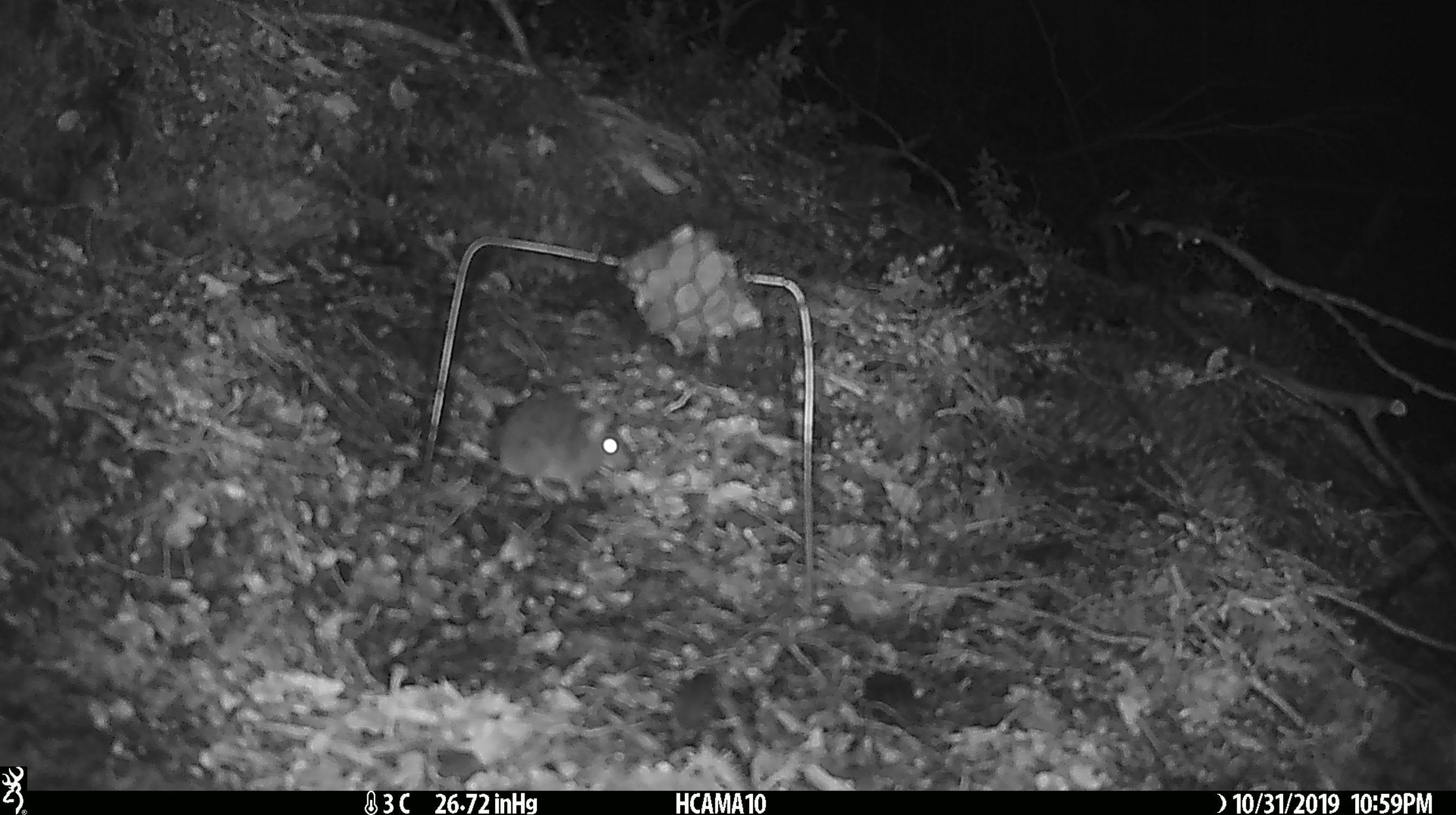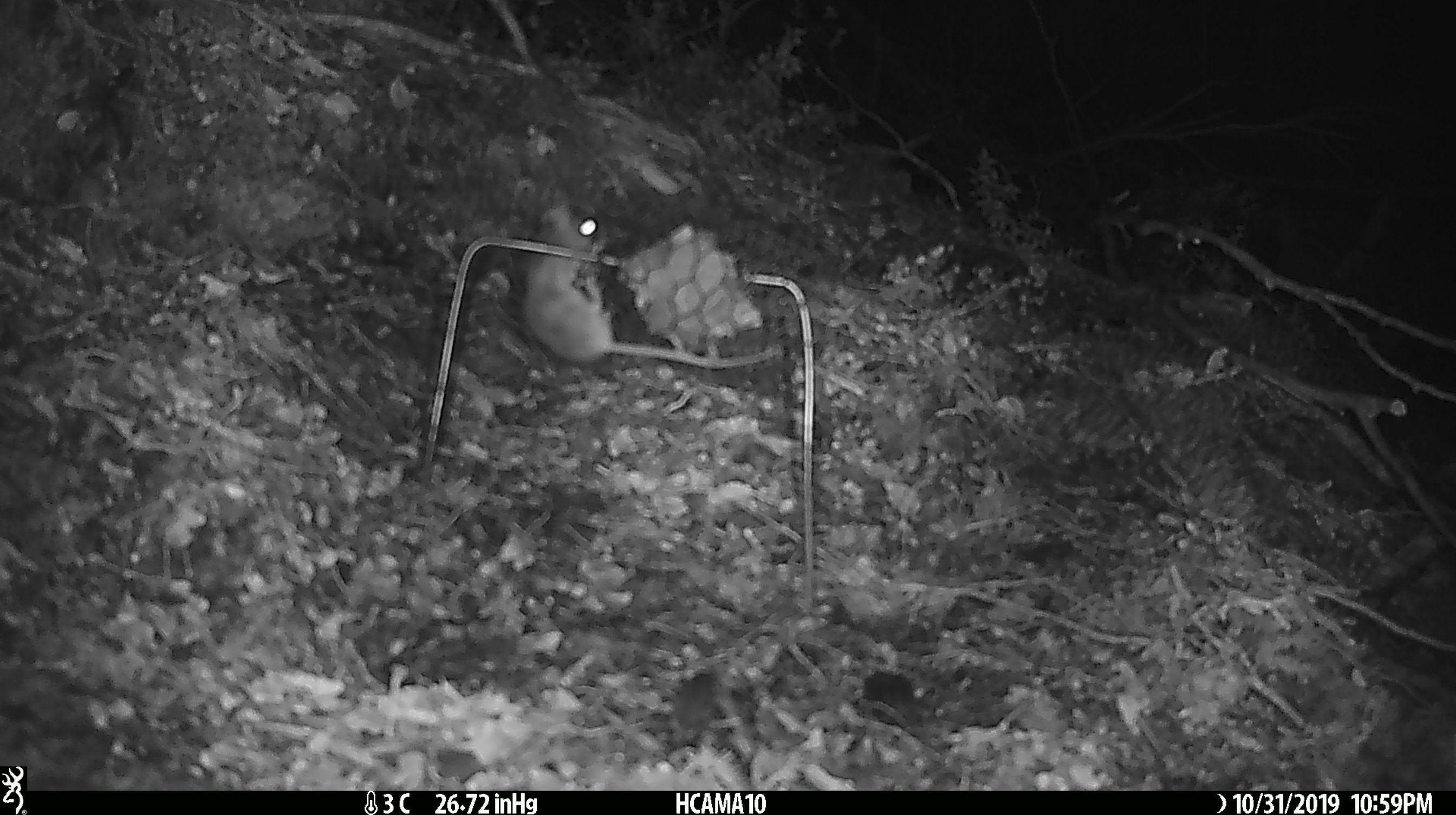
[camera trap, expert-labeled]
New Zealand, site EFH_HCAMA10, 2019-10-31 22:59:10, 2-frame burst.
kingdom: Animalia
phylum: Chordata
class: Mammalia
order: Rodentia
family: Muridae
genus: Mus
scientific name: Mus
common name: mouse